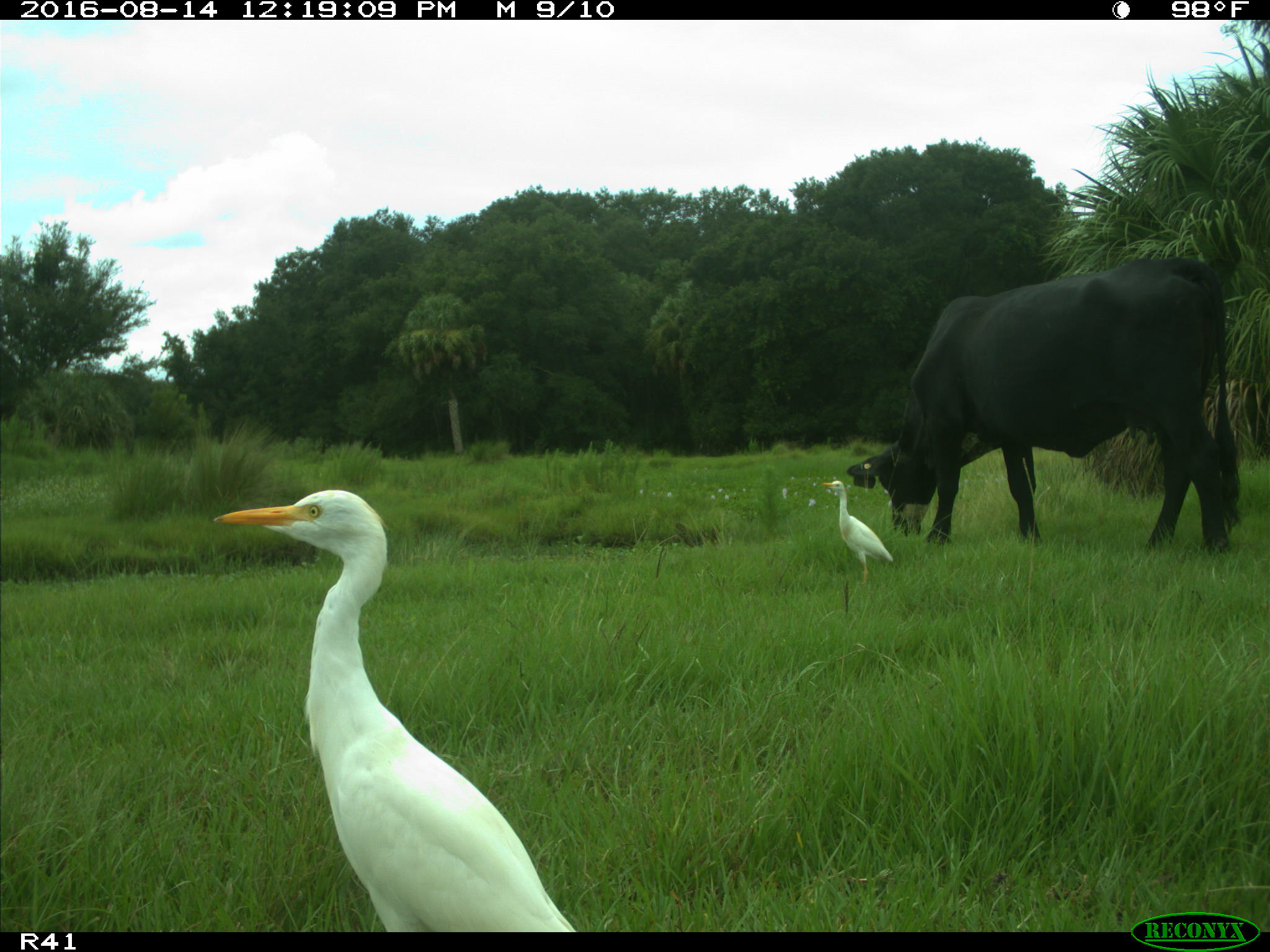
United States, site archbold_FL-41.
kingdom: Animalia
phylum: Chordata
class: Mammalia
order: Artiodactyla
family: Bovidae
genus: Bos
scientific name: Bos taurus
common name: domestic cow